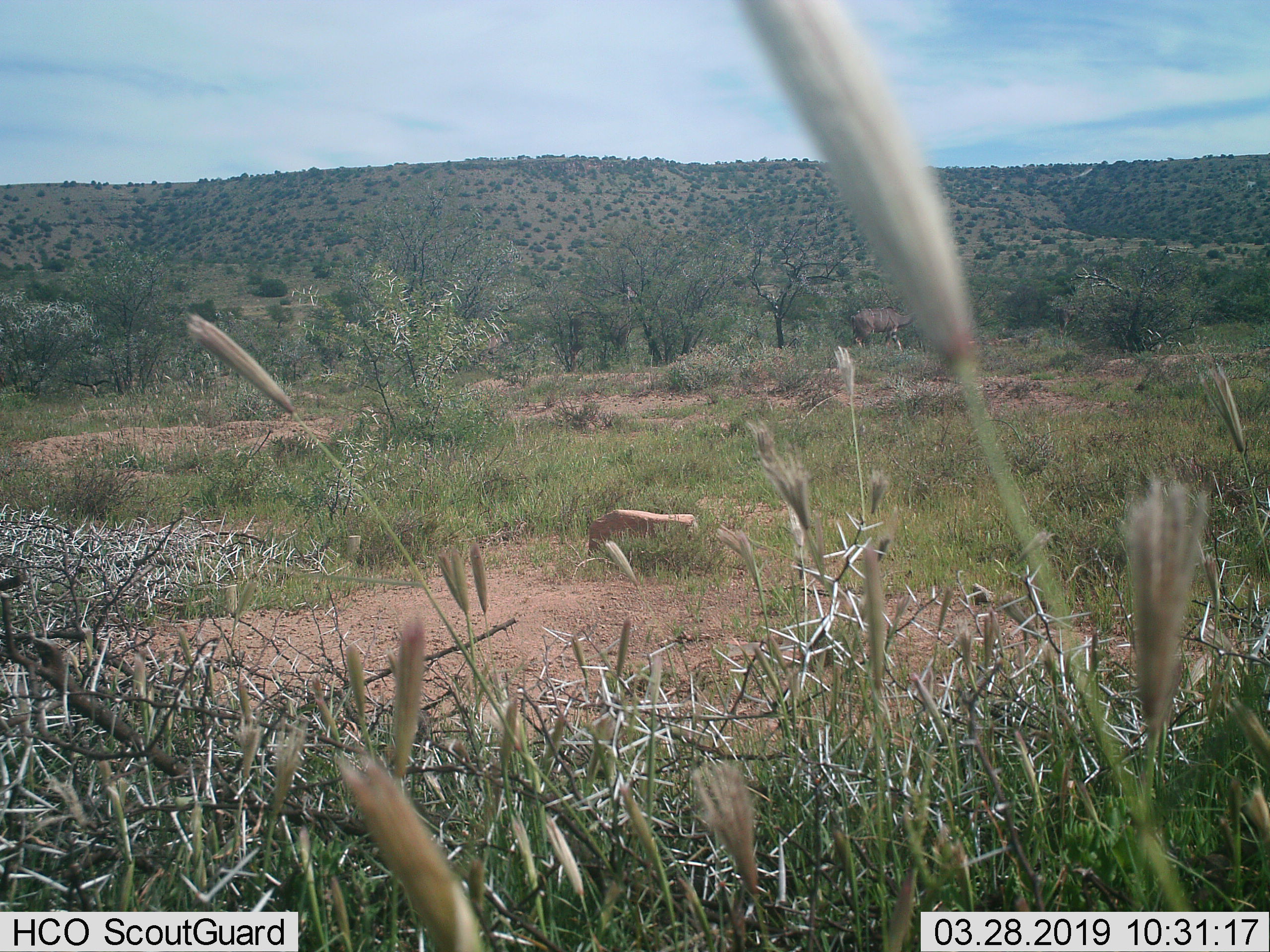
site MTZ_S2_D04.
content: unidentified animal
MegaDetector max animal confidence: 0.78